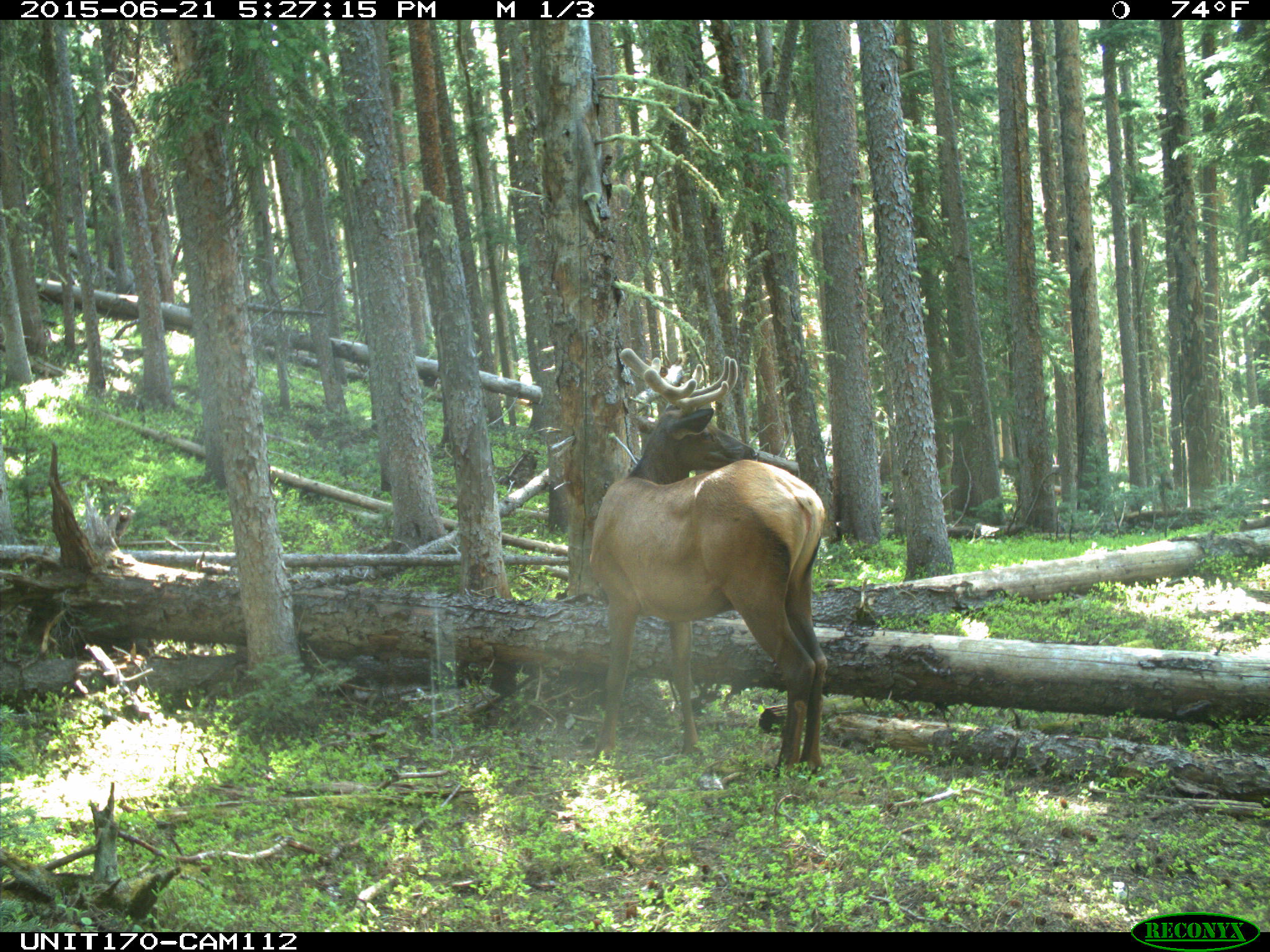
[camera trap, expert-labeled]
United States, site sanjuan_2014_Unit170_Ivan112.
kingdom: Animalia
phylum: Chordata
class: Mammalia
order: Artiodactyla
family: Cervidae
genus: Cervus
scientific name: Cervus elaphus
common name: red deer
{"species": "Cervus elaphus (red deer)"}